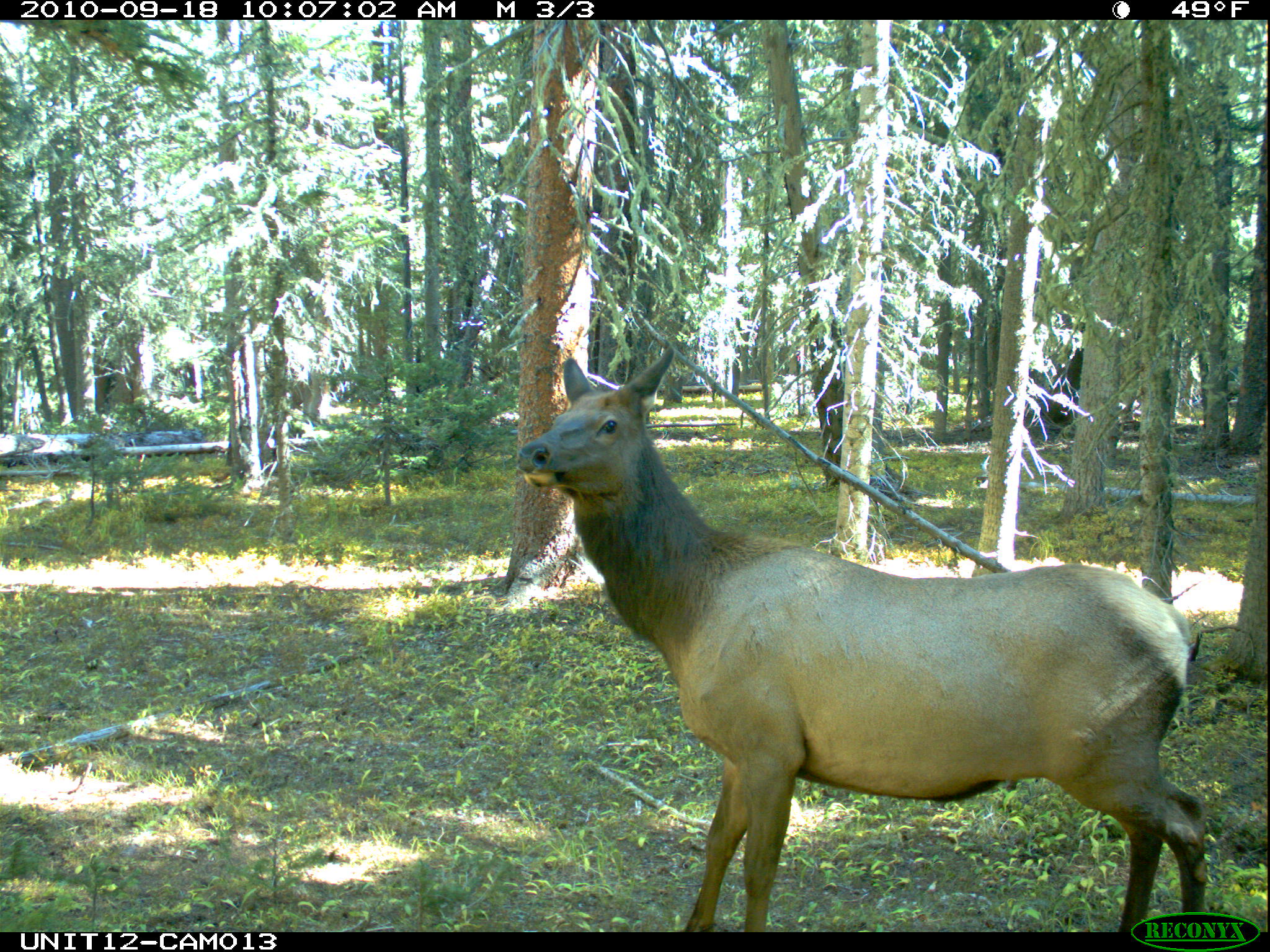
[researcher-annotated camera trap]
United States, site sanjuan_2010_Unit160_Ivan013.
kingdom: Animalia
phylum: Chordata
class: Mammalia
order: Artiodactyla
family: Cervidae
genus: Cervus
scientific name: Cervus elaphus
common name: red deer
Cervus elaphus (red deer).